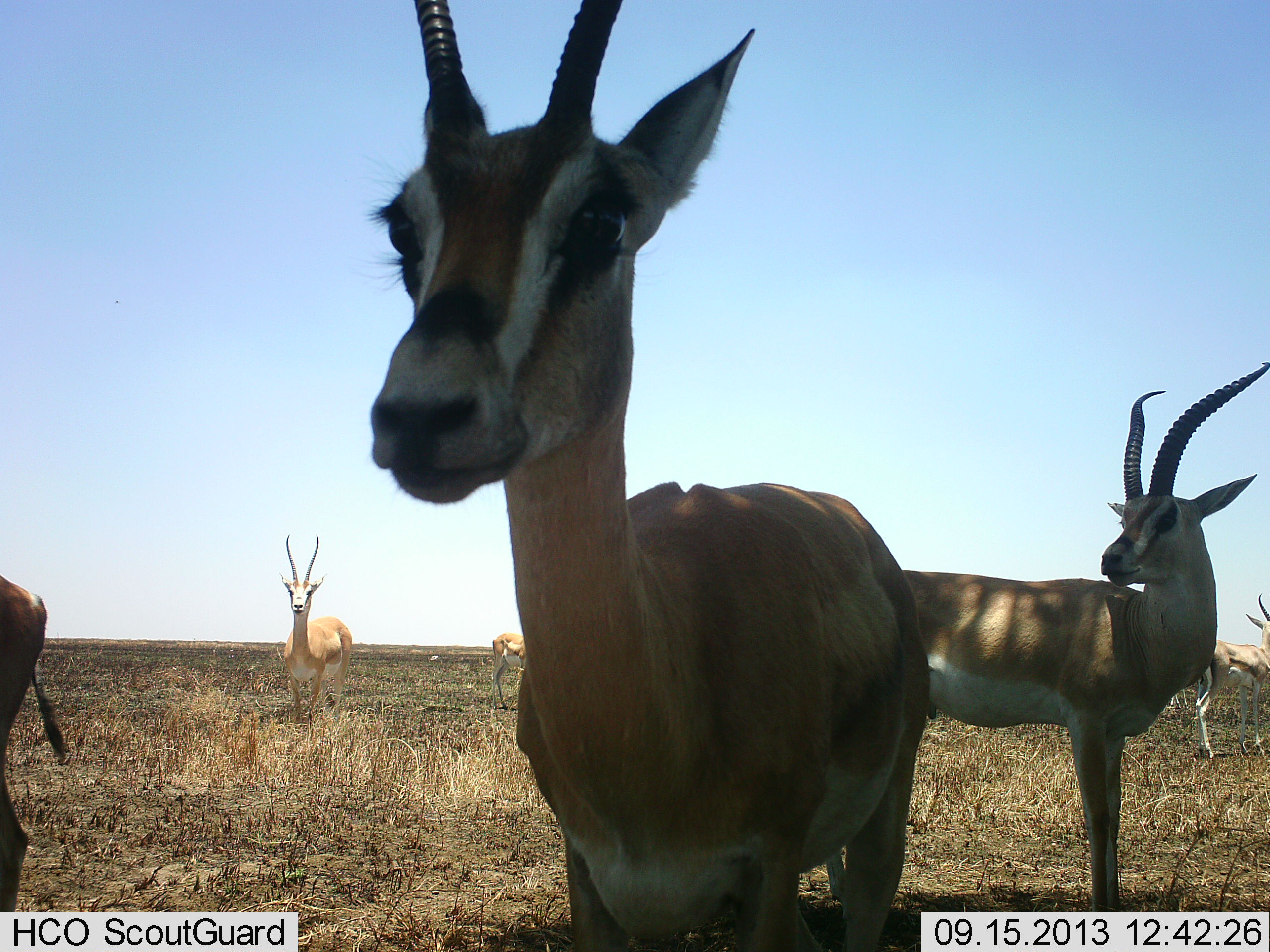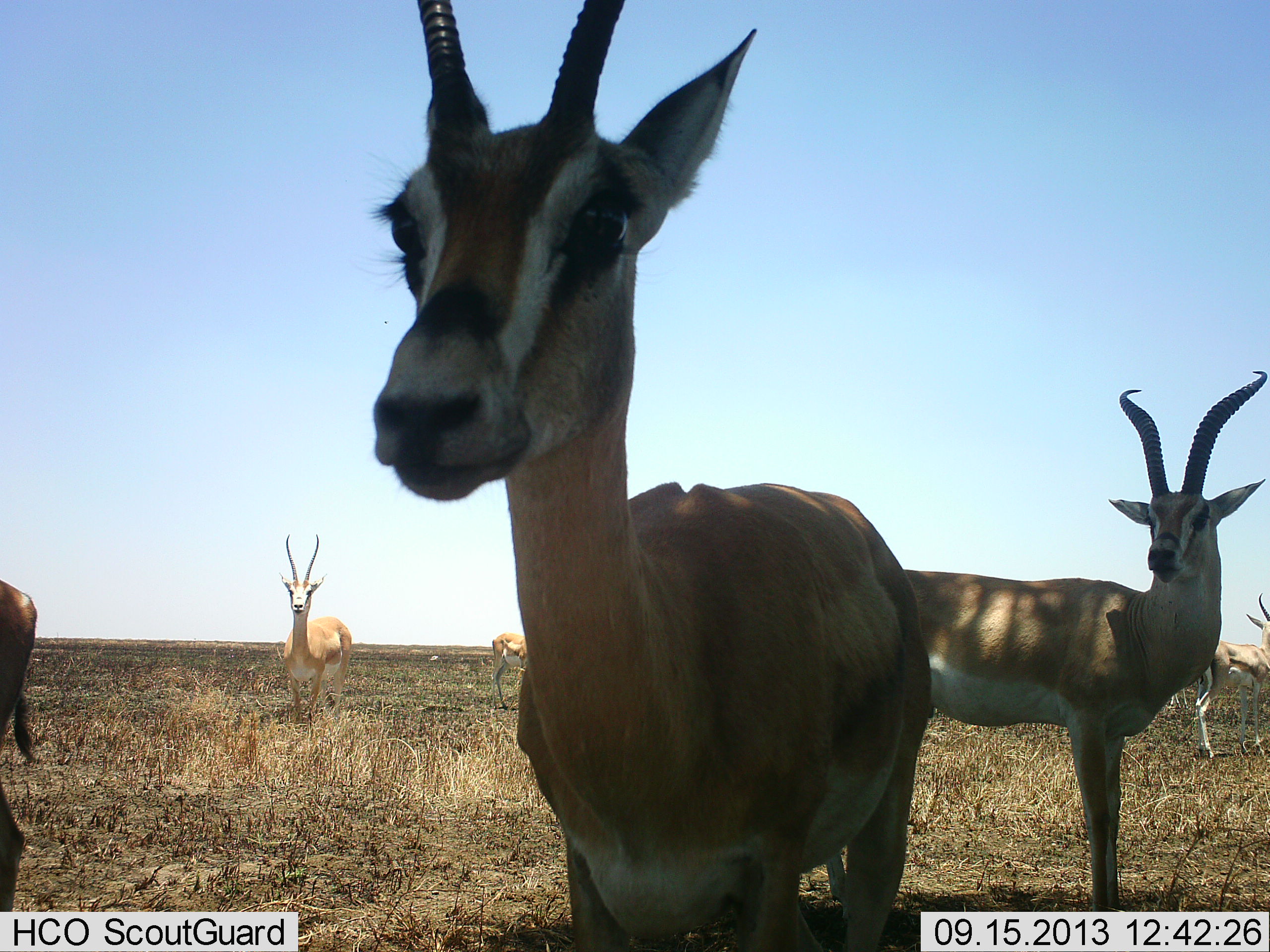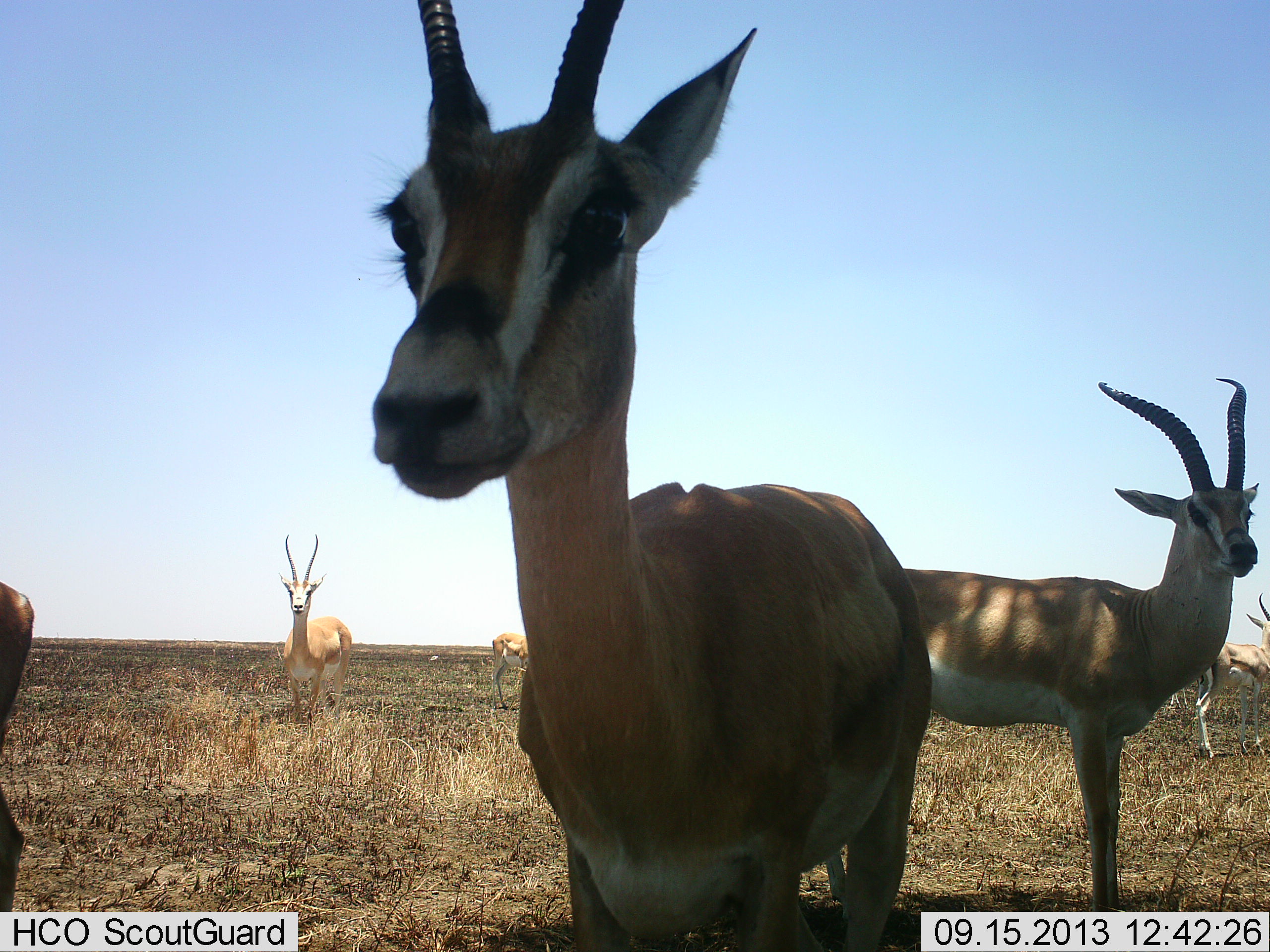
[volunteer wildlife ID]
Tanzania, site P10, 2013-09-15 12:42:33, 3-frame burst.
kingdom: Animalia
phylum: Chordata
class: Mammalia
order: Artiodactyla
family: Bovidae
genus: Nanger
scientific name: Nanger granti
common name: grant's gazelle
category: gazellegrants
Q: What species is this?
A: Gazellegrants (grant's gazelle) (Nanger granti).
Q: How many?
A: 6.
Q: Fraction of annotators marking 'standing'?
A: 100%.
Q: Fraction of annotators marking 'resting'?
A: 0%.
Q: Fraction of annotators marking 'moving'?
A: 13%.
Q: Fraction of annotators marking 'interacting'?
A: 6%.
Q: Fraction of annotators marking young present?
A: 3%.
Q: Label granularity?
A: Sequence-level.